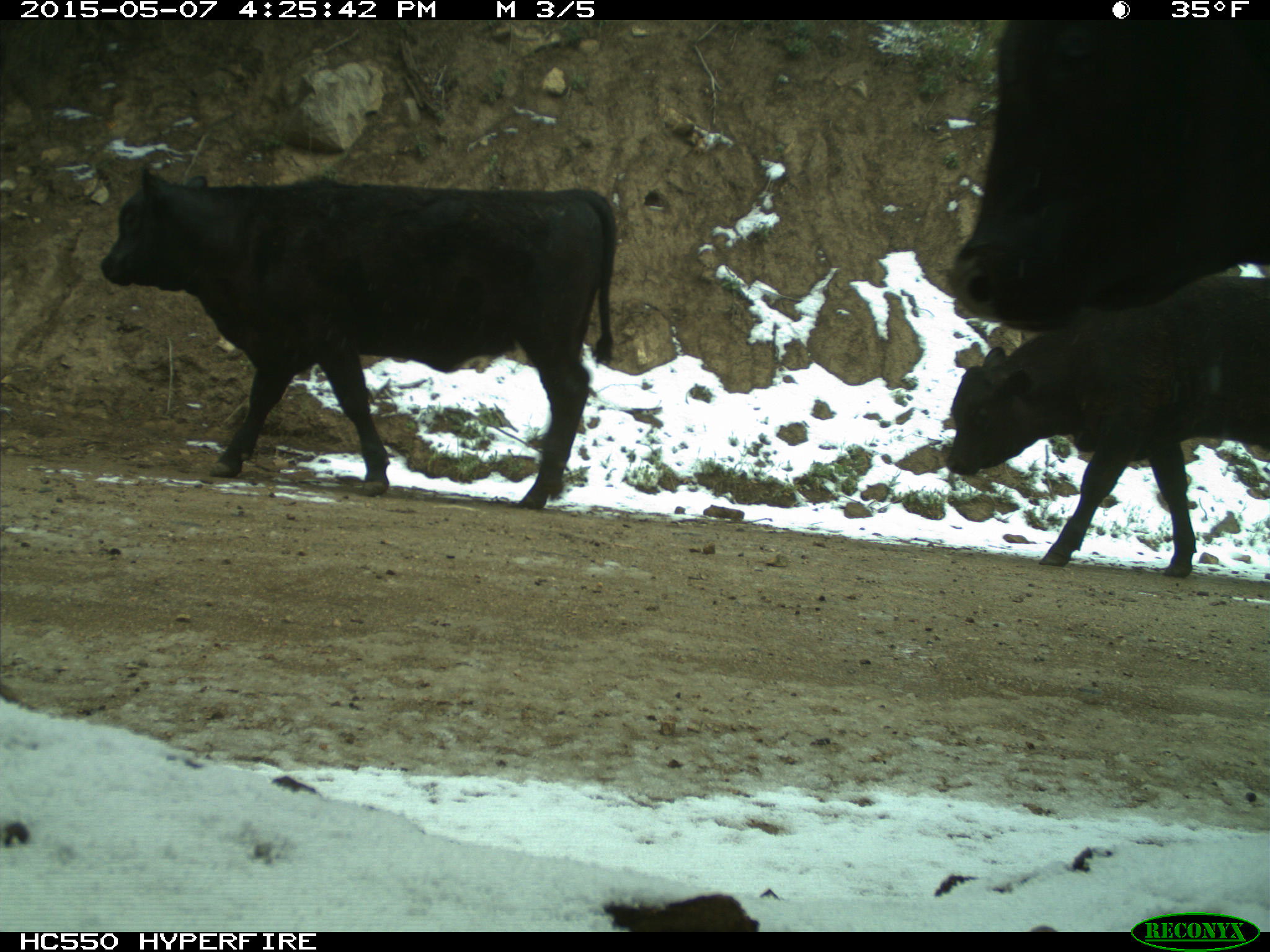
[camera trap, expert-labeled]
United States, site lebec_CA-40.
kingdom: Animalia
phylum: Chordata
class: Mammalia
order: Artiodactyla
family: Bovidae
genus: Bos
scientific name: Bos taurus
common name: domestic cow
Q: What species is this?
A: Bos taurus (domestic cow).